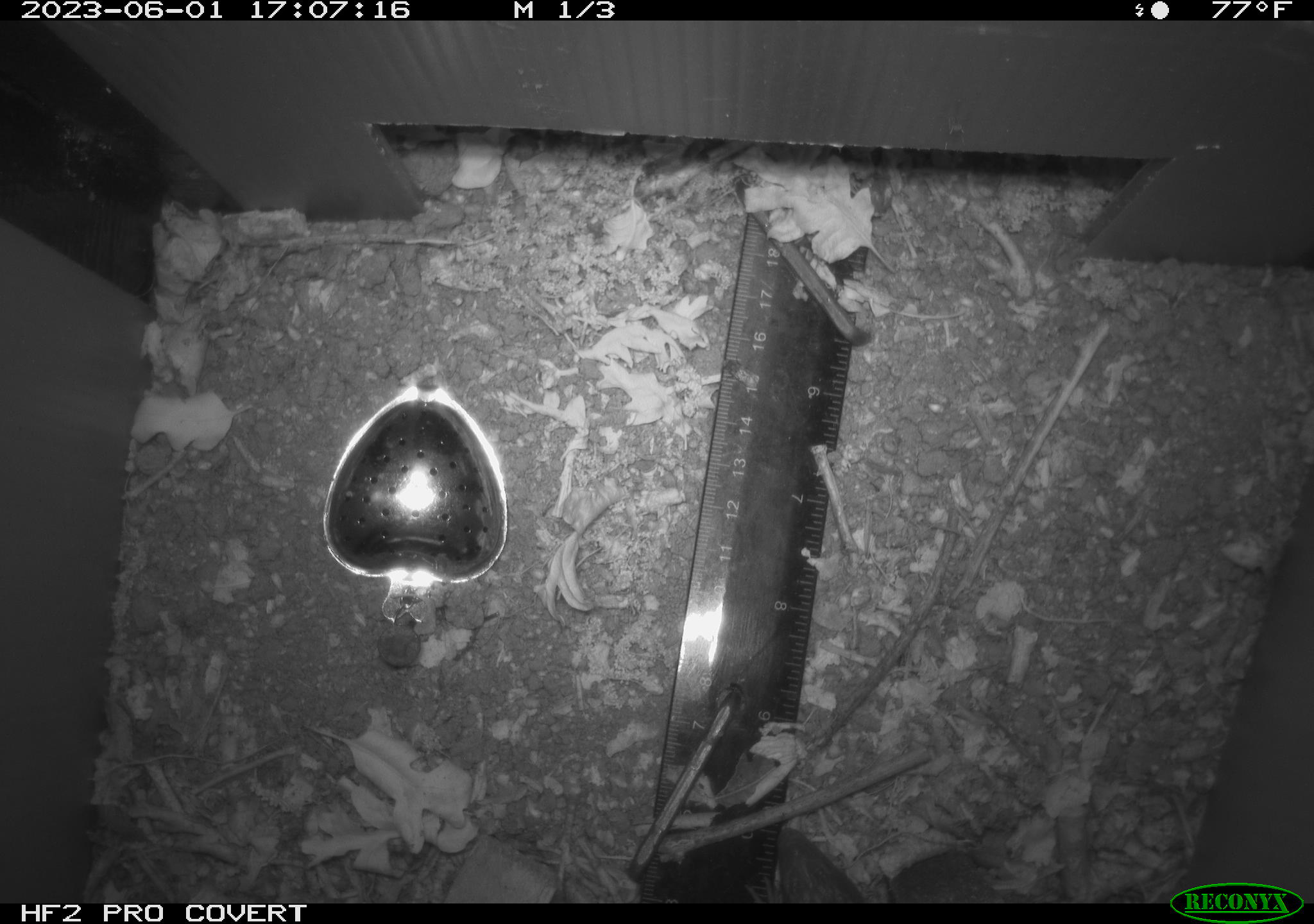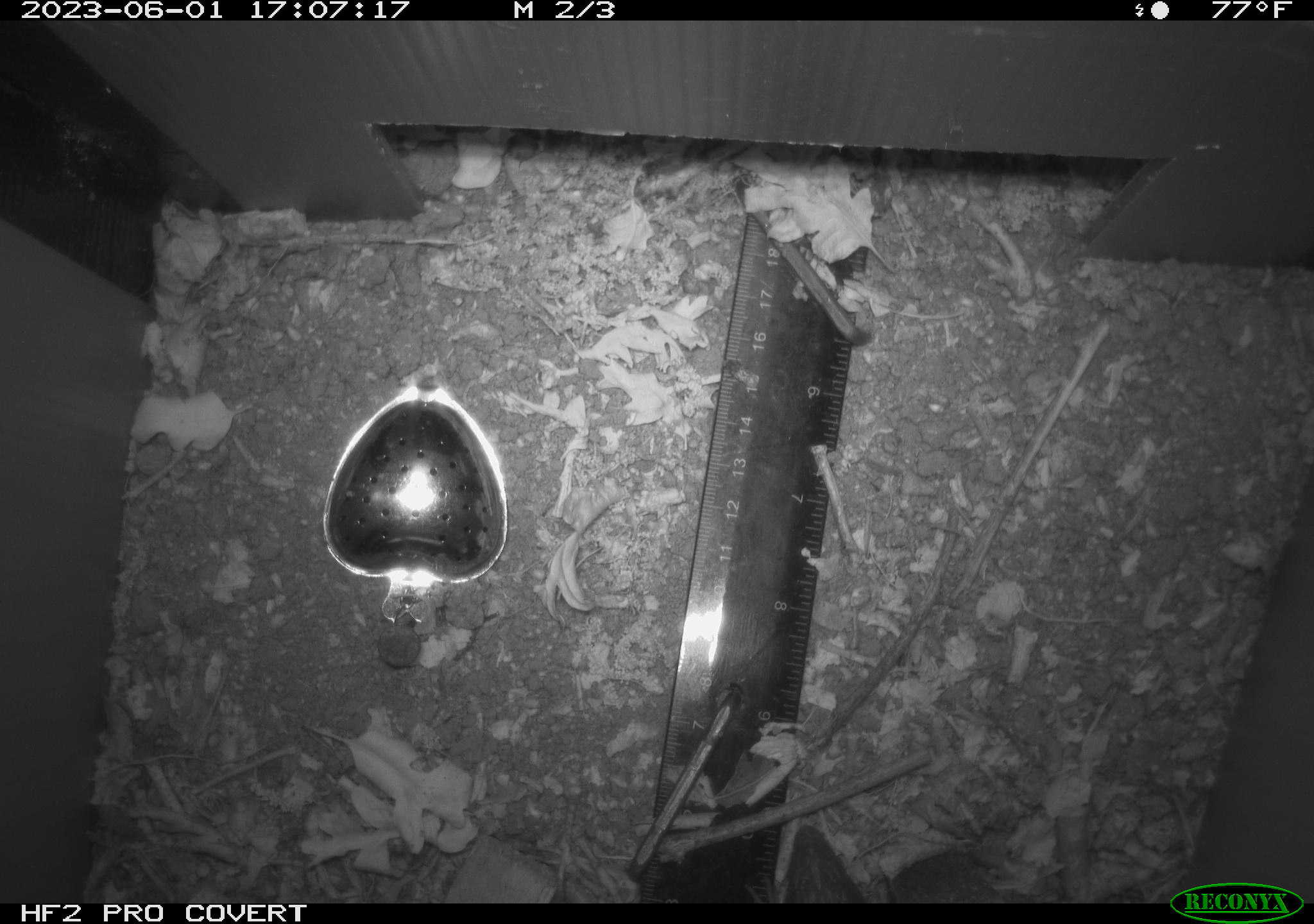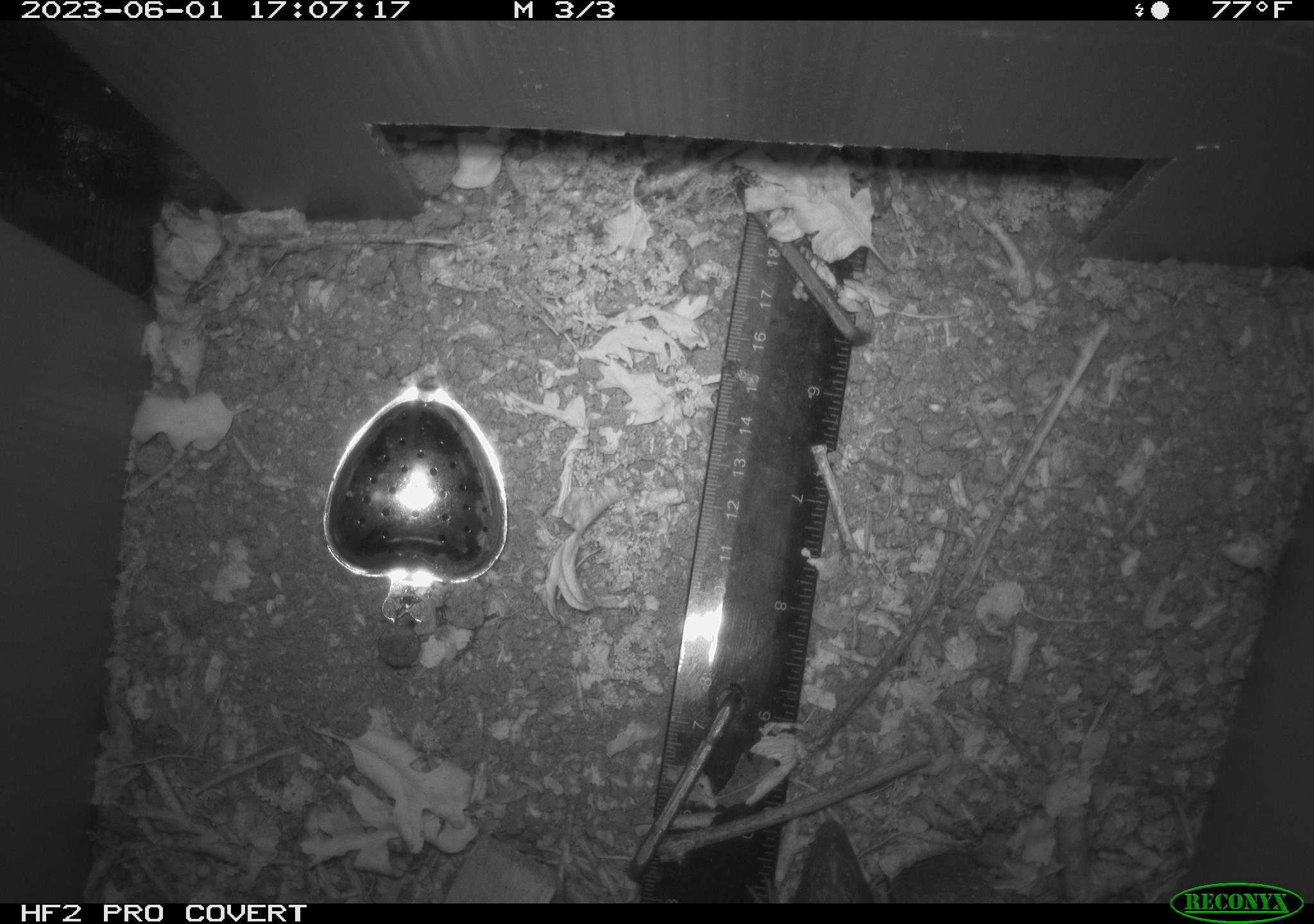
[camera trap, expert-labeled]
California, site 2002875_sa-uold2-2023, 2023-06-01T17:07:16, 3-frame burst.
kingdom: Animalia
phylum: Chordata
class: Reptilia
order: Squamata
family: Anguidae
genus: Elgaria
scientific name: Elgaria multicarinata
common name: southern alligator lizard